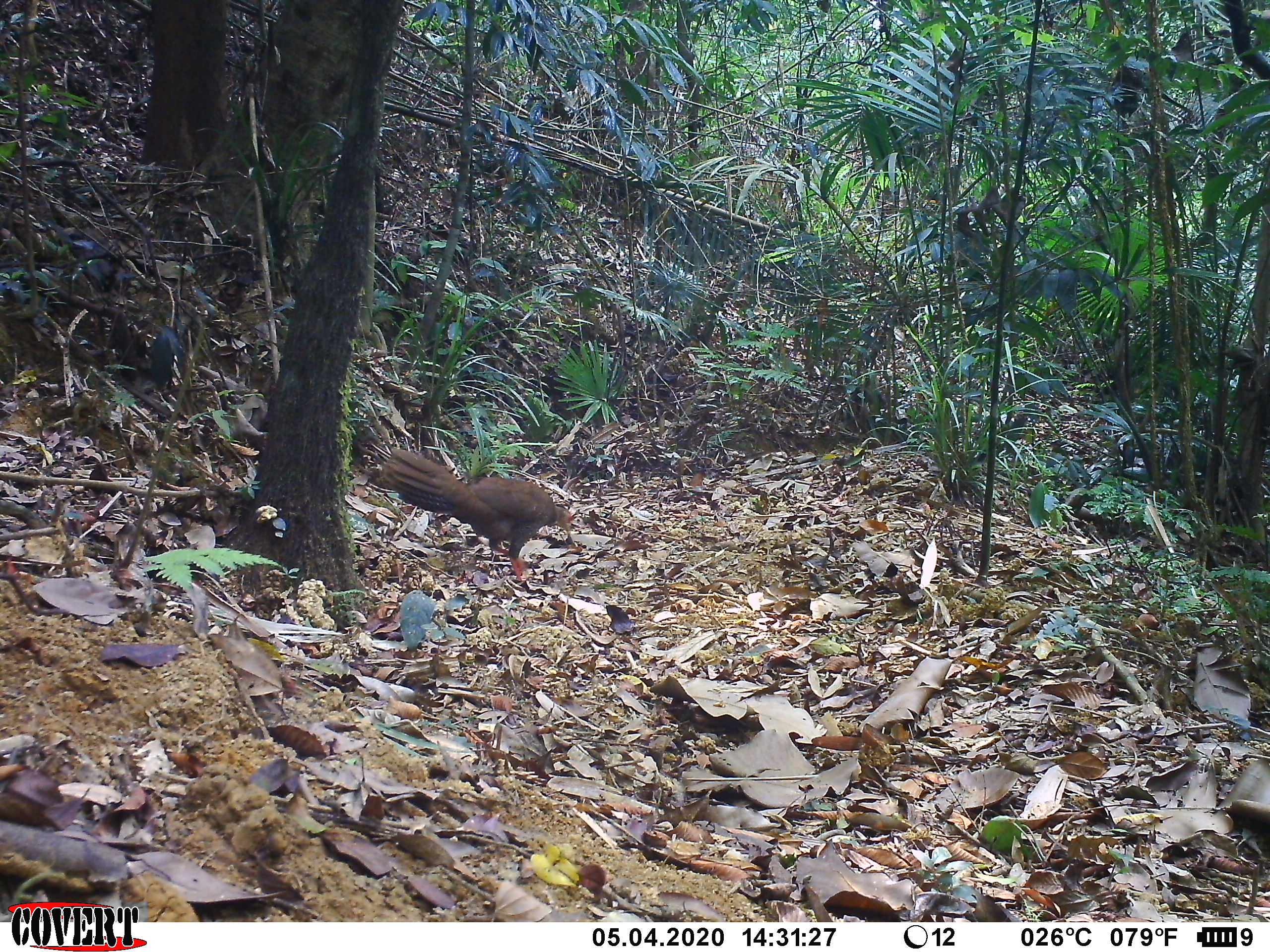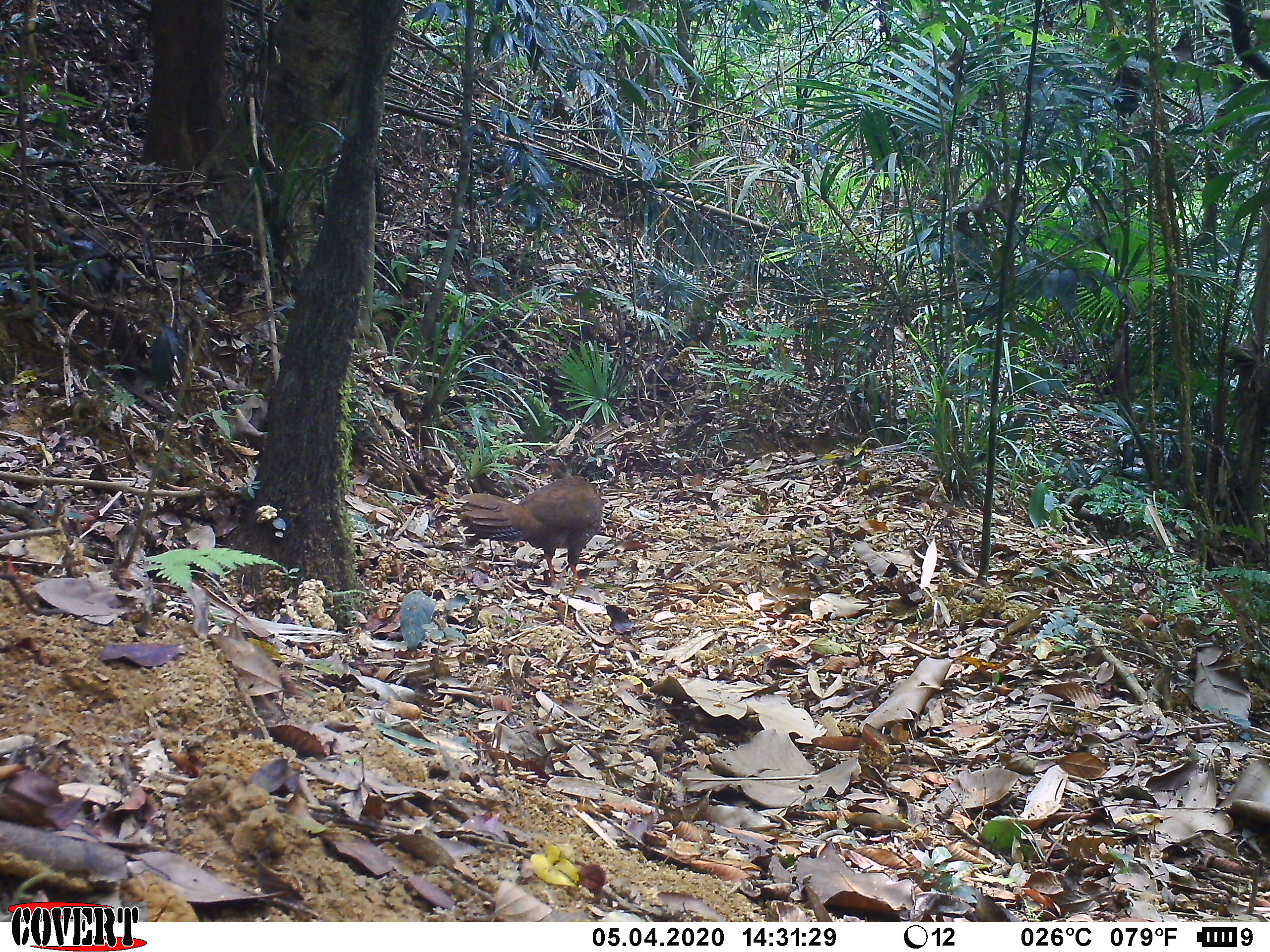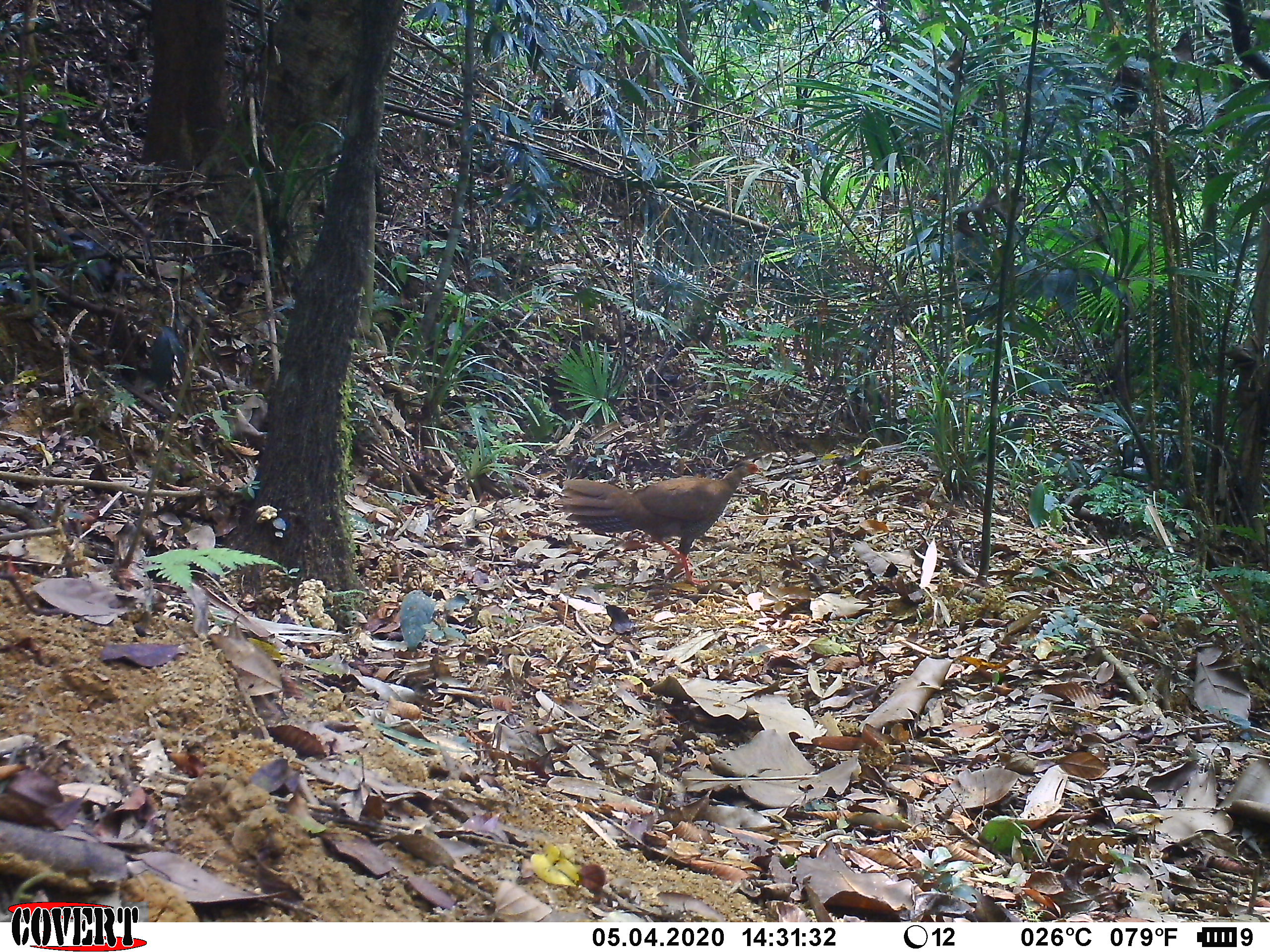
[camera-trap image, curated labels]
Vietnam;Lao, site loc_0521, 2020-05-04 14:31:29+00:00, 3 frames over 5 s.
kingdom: Animalia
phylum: Chordata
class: Aves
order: Galliformes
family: Phasianidae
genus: Lophura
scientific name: Lophura nycthemera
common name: silver pheasant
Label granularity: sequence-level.